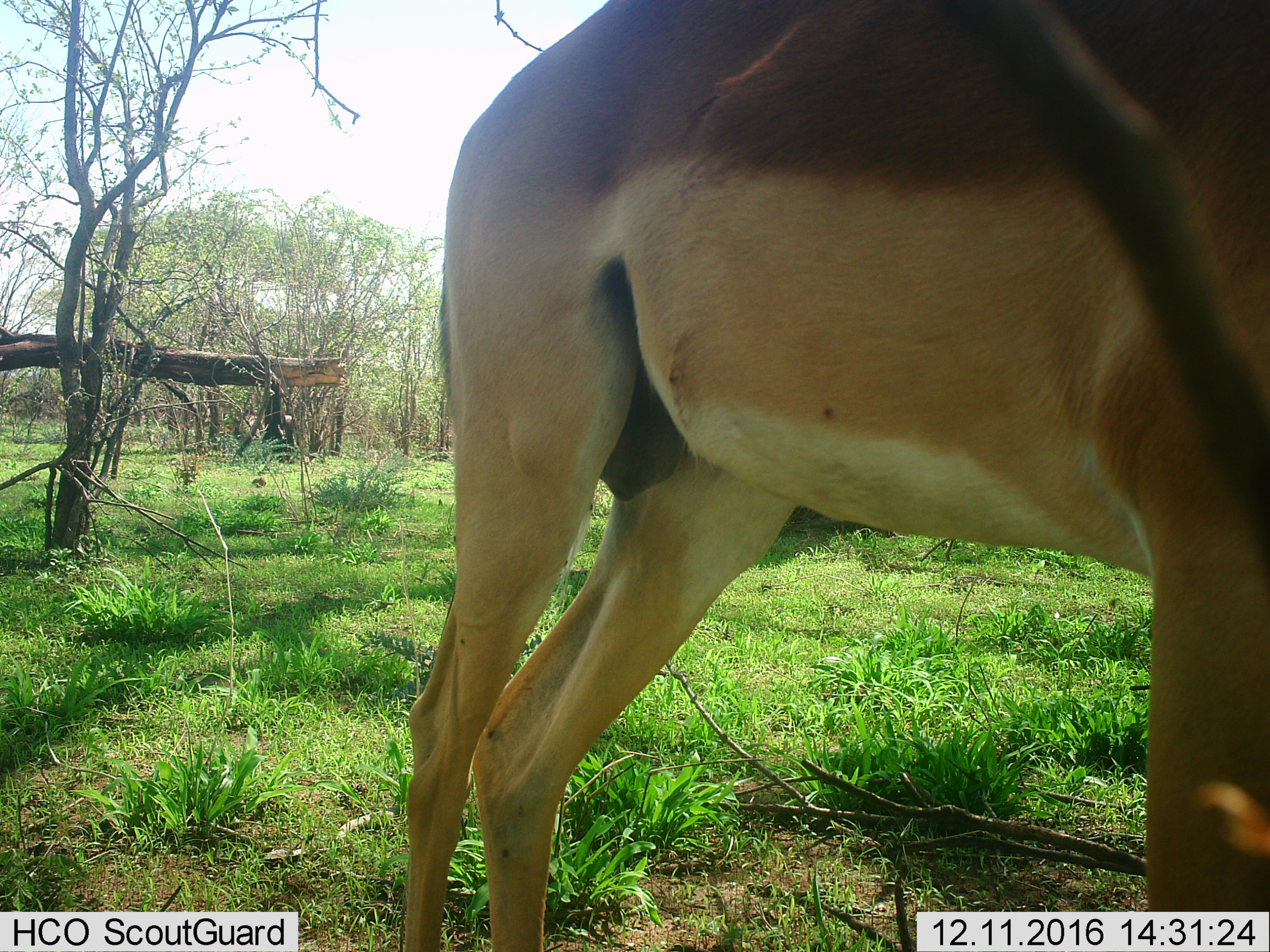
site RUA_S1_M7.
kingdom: Animalia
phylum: Chordata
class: Mammalia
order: Artiodactyla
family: Bovidae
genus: Aepyceros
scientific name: Aepyceros melampus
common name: impala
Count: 1.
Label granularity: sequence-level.